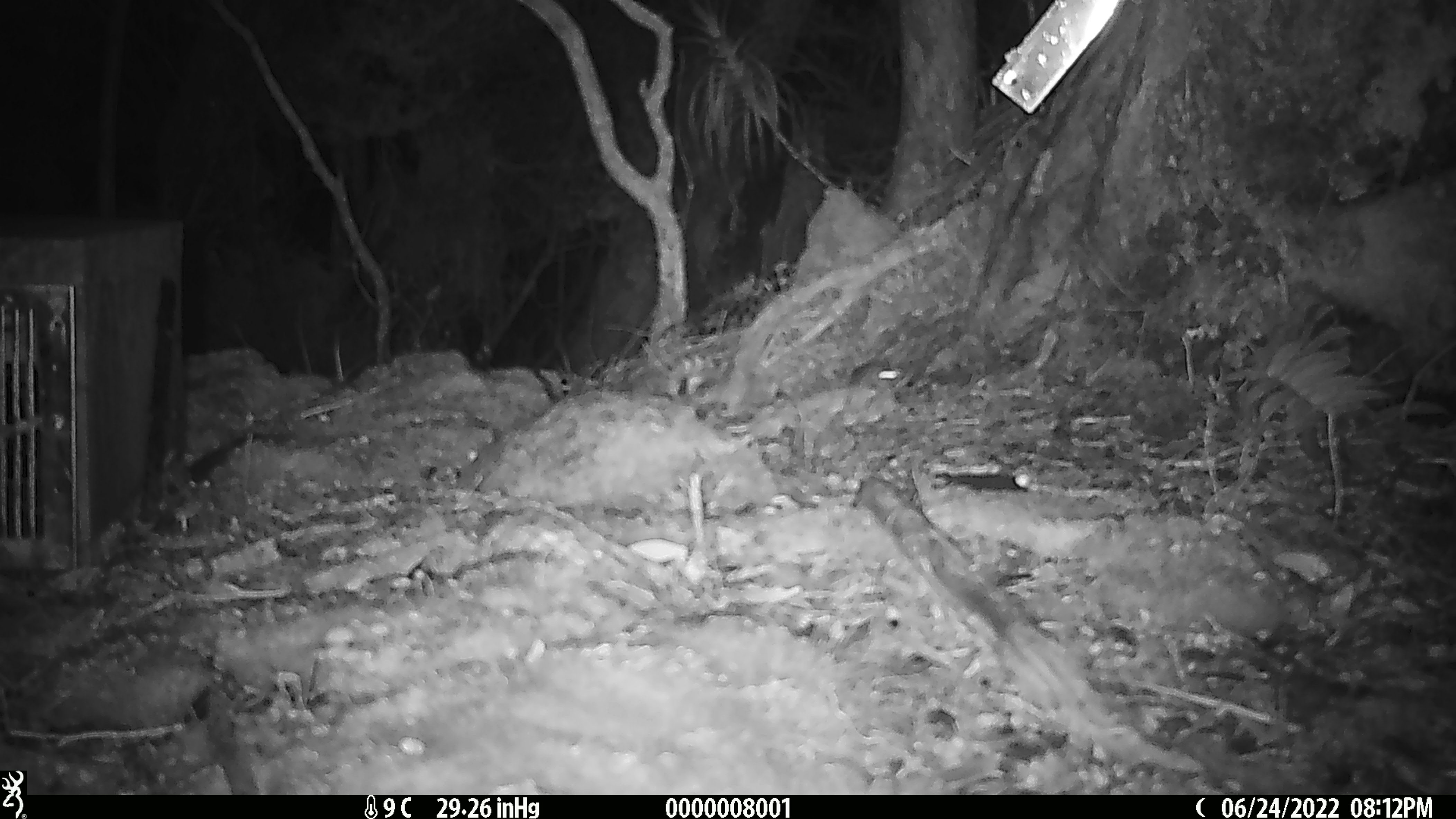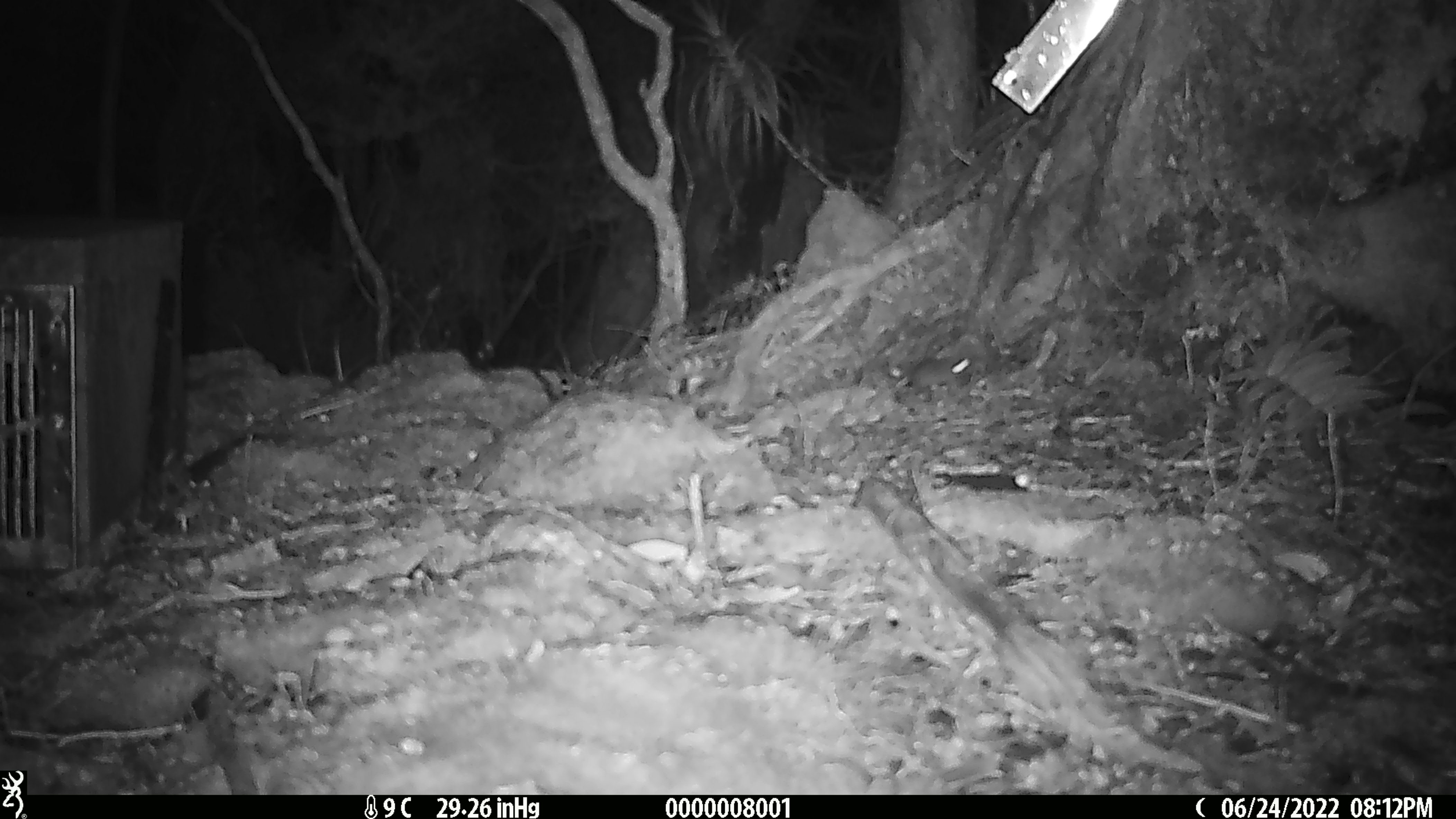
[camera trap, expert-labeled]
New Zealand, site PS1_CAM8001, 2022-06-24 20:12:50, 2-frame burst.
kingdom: Animalia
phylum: Chordata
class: Mammalia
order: Rodentia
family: Muridae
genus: Mus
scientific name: Mus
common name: mouse